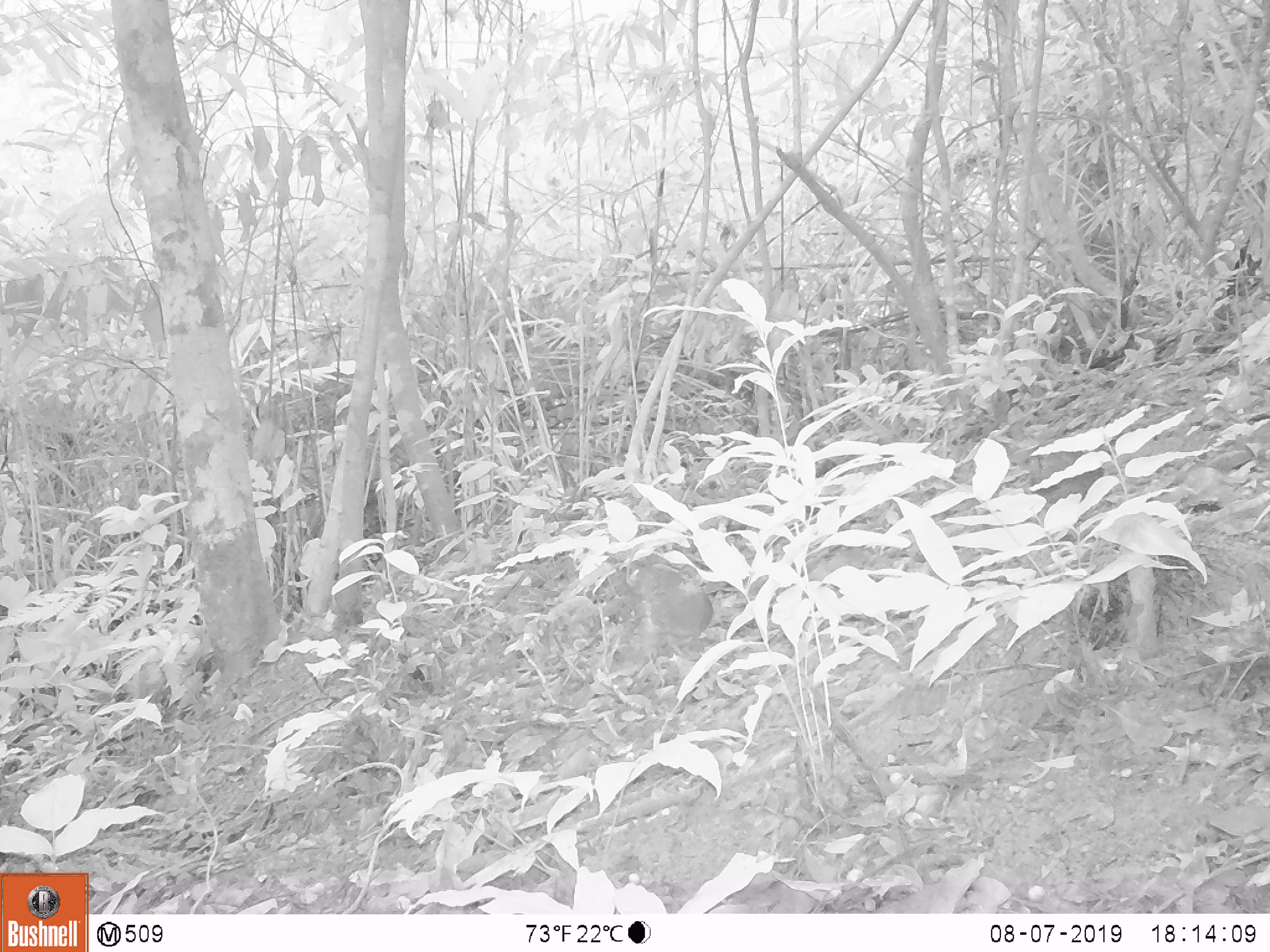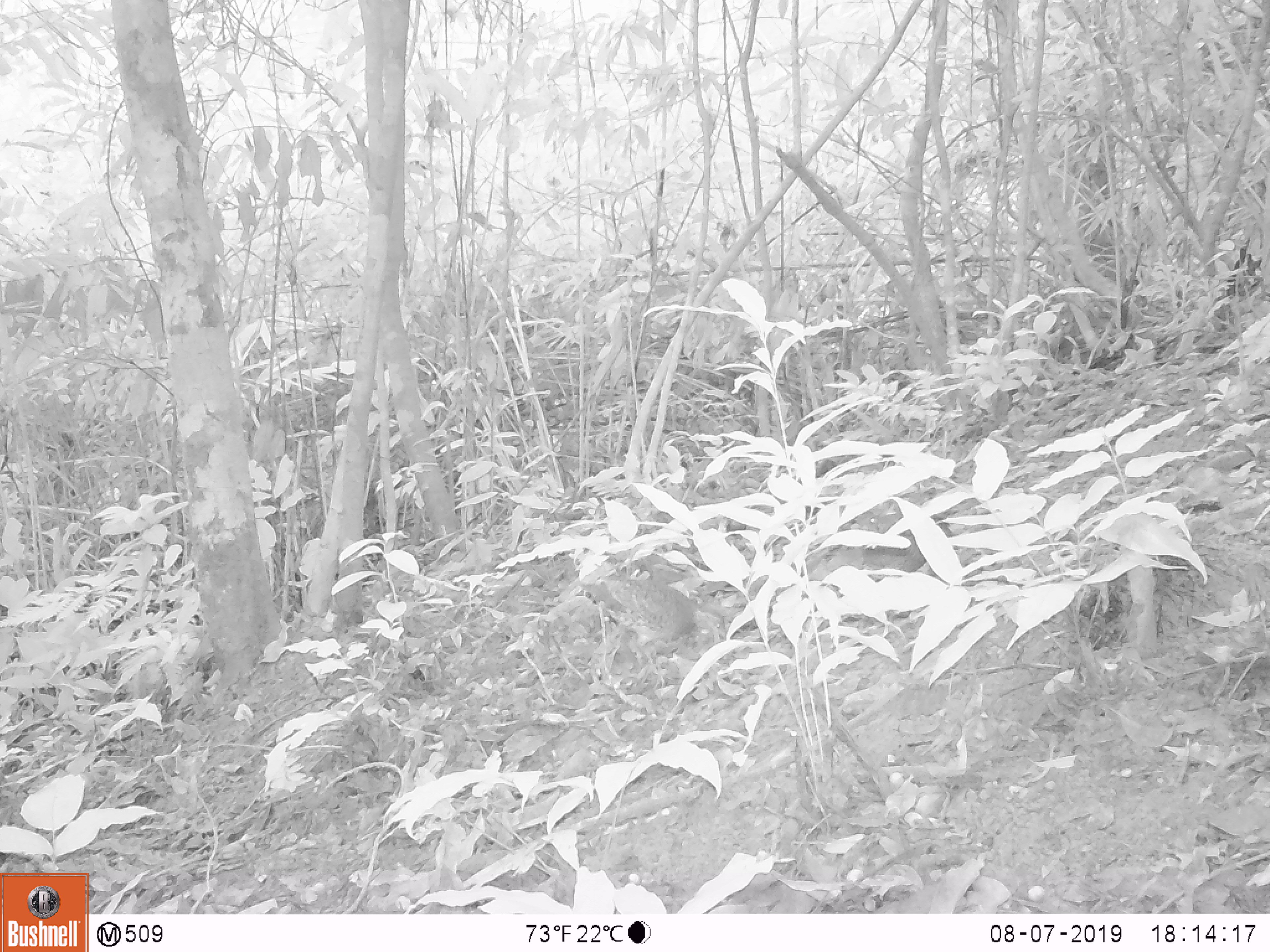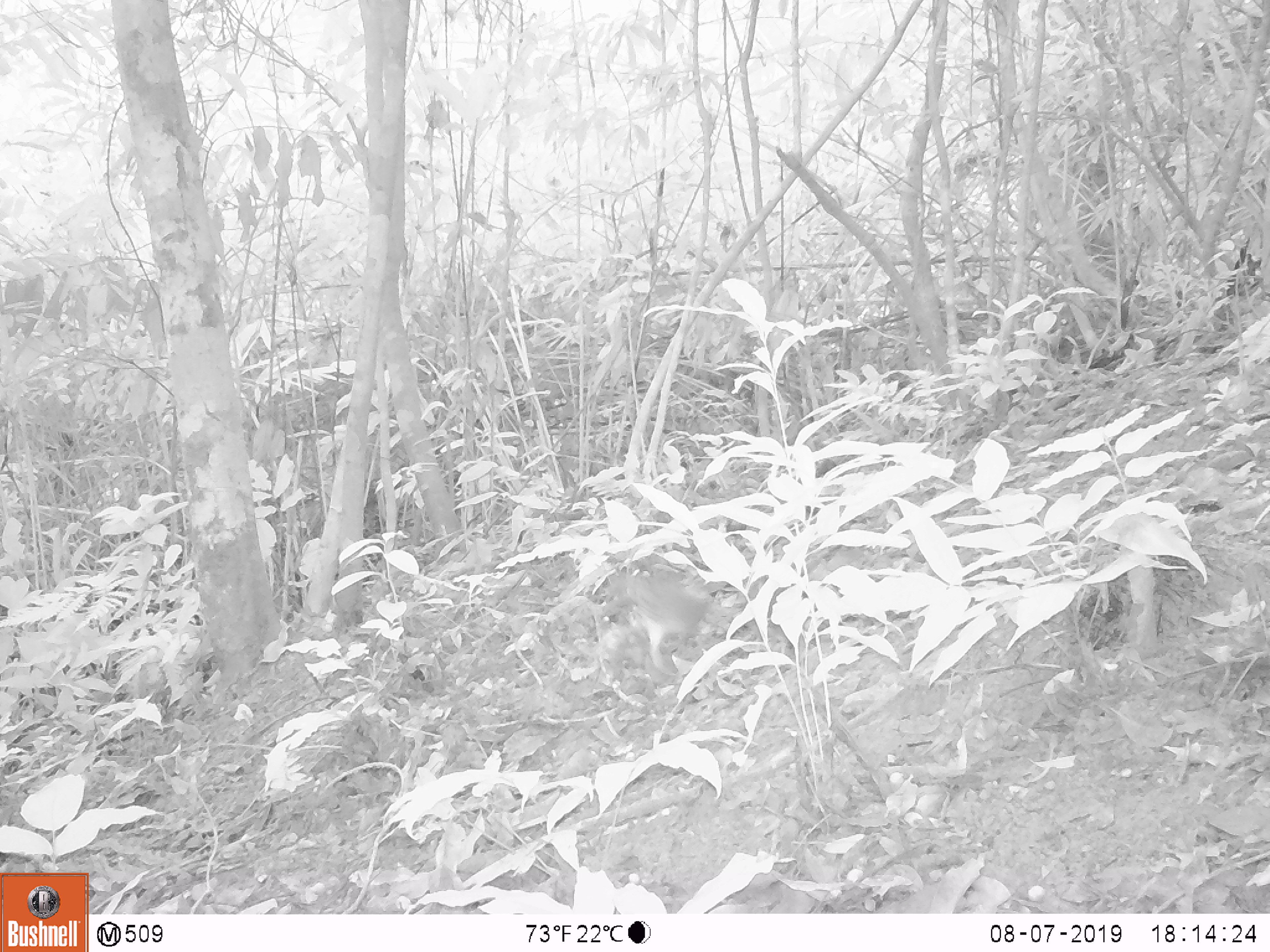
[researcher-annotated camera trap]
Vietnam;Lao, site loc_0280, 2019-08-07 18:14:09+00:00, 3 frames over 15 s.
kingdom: Animalia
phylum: Chordata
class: Aves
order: Galliformes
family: Phasianidae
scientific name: Phasianidae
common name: partridge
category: unidentified partridge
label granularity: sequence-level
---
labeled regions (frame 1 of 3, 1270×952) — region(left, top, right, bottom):
unidentified partridge: region(602, 554, 715, 679)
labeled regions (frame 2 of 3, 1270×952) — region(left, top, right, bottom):
unidentified partridge: region(576, 577, 727, 690)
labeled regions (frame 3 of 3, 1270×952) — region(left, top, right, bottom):
unidentified partridge: region(607, 564, 724, 677)